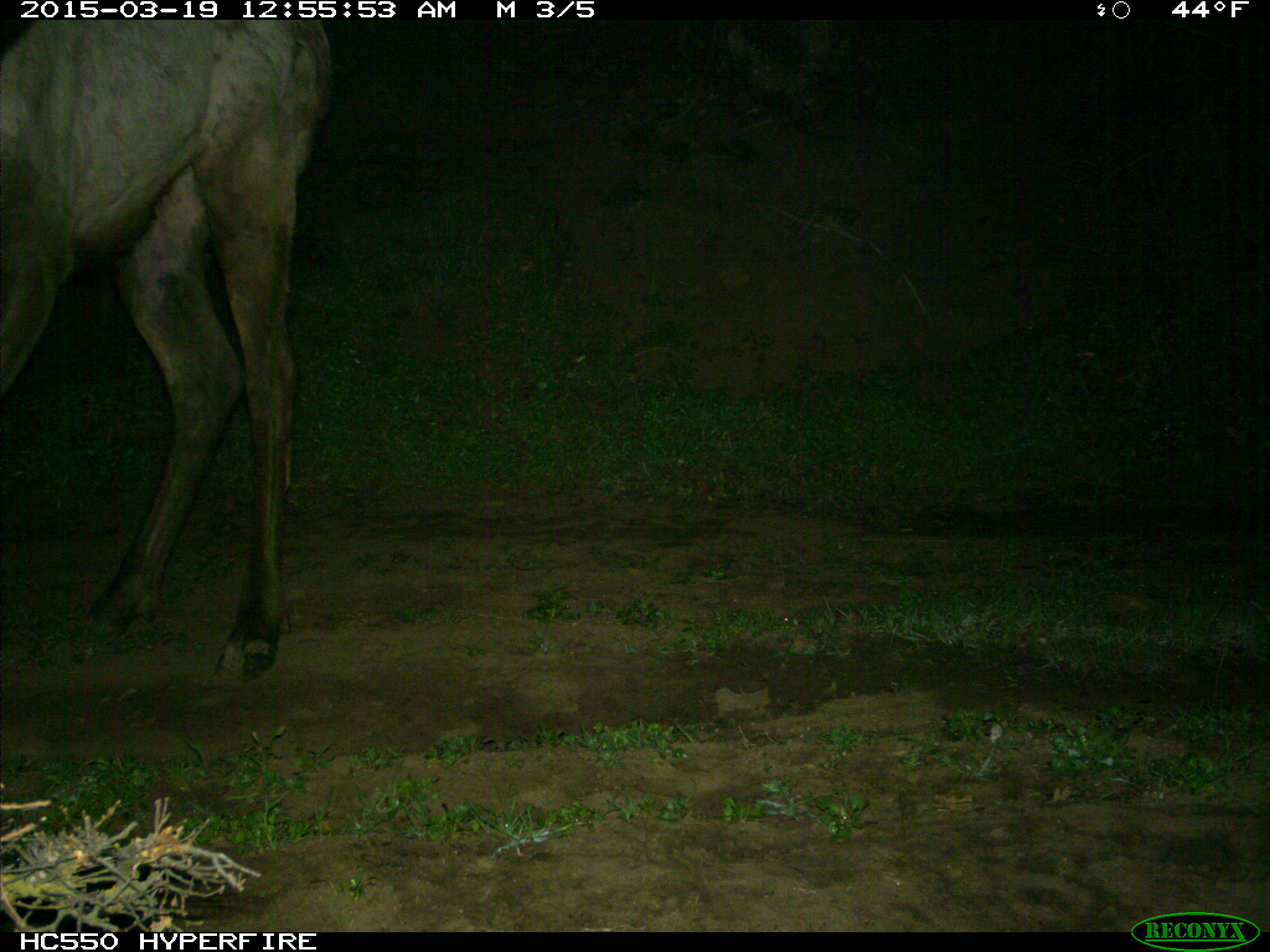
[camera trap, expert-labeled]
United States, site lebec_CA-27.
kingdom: Animalia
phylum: Chordata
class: Mammalia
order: Artiodactyla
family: Cervidae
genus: Cervus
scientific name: Cervus canadensis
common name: elk